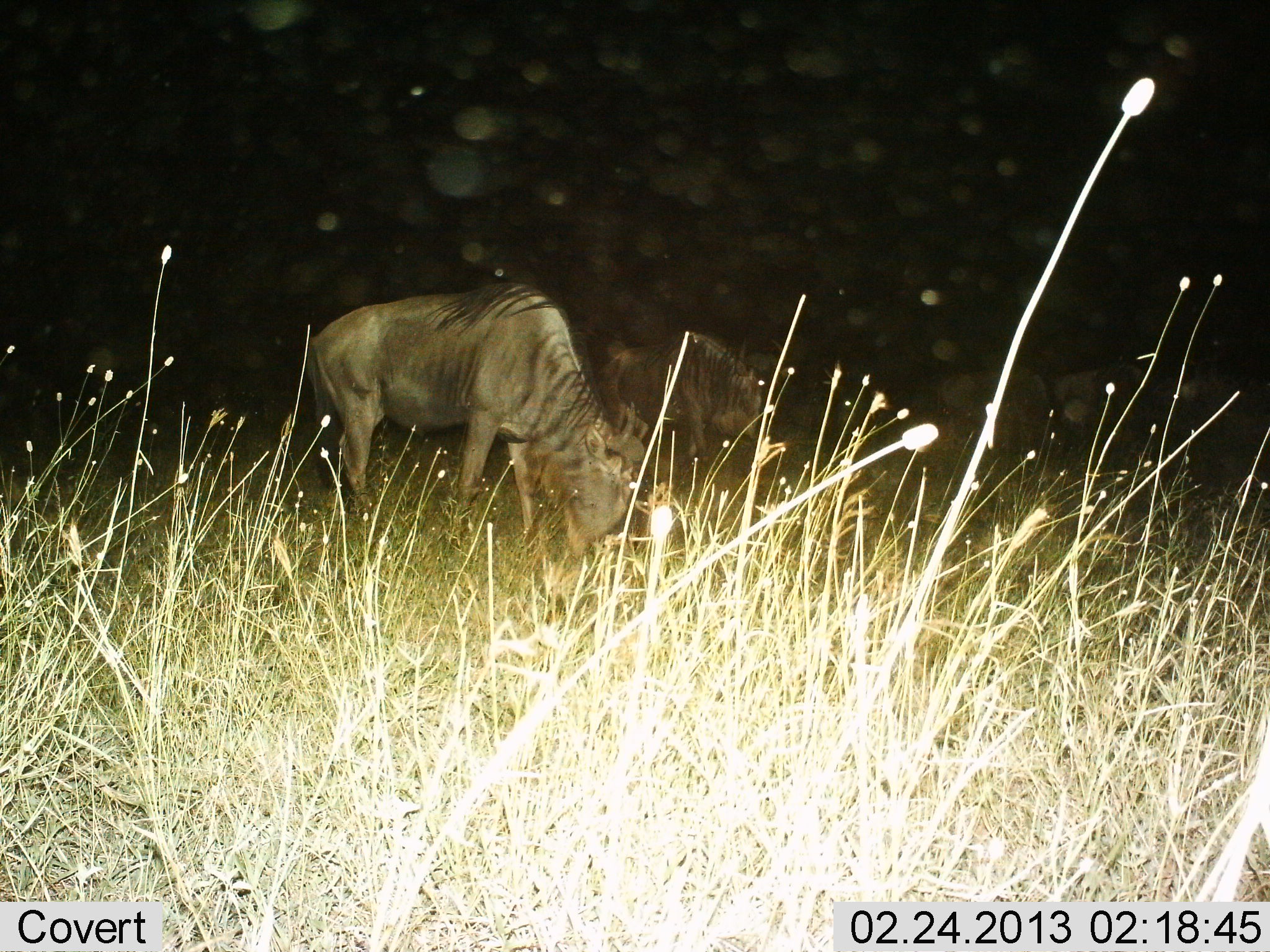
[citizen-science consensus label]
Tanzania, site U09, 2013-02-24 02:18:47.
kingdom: Animalia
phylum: Chordata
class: Mammalia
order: Artiodactyla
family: Bovidae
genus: Connochaetes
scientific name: Connochaetes taurinus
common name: blue wildebeest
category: wildebeest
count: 2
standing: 28%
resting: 3%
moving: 11%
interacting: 0%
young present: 0%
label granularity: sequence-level